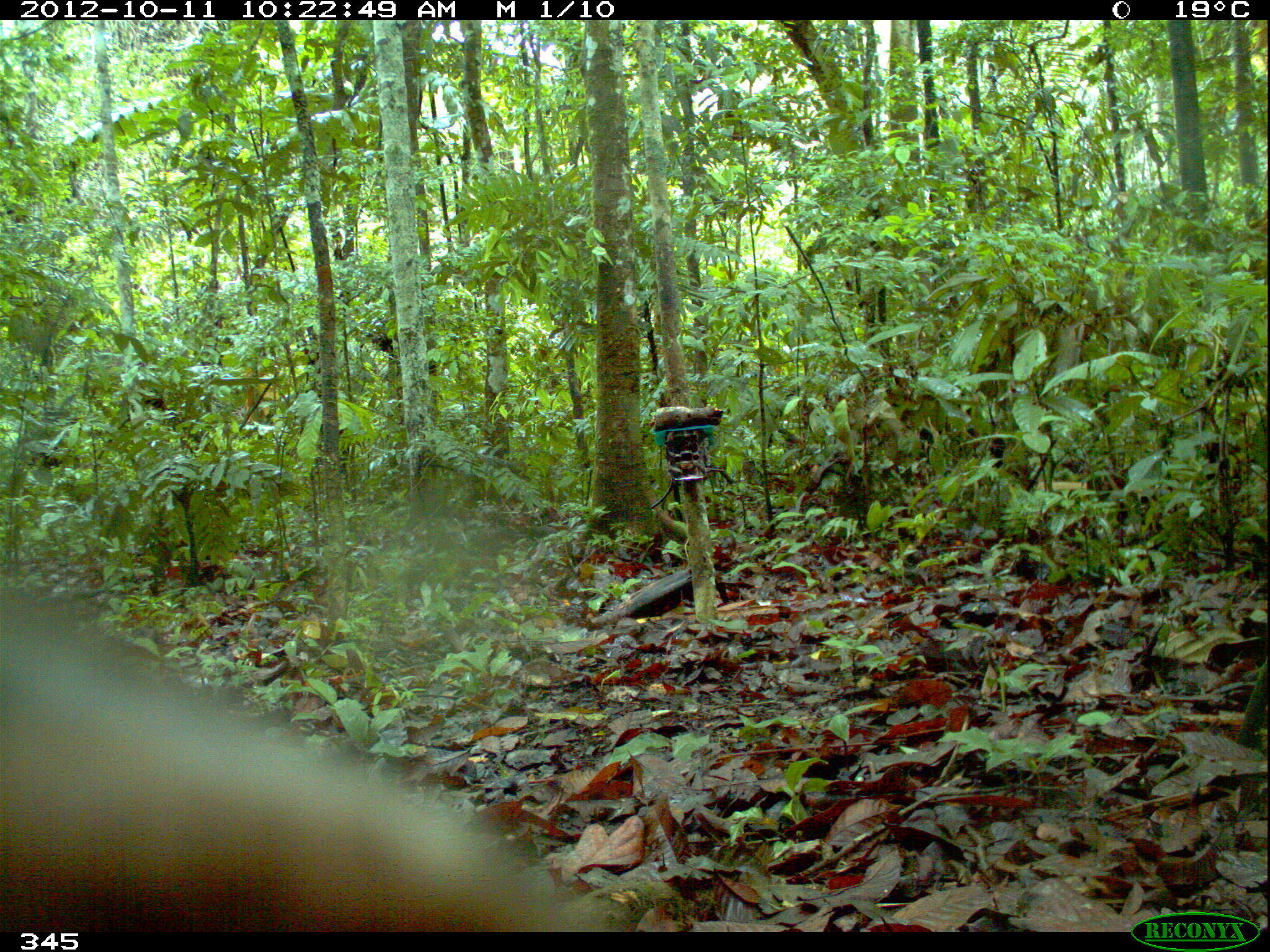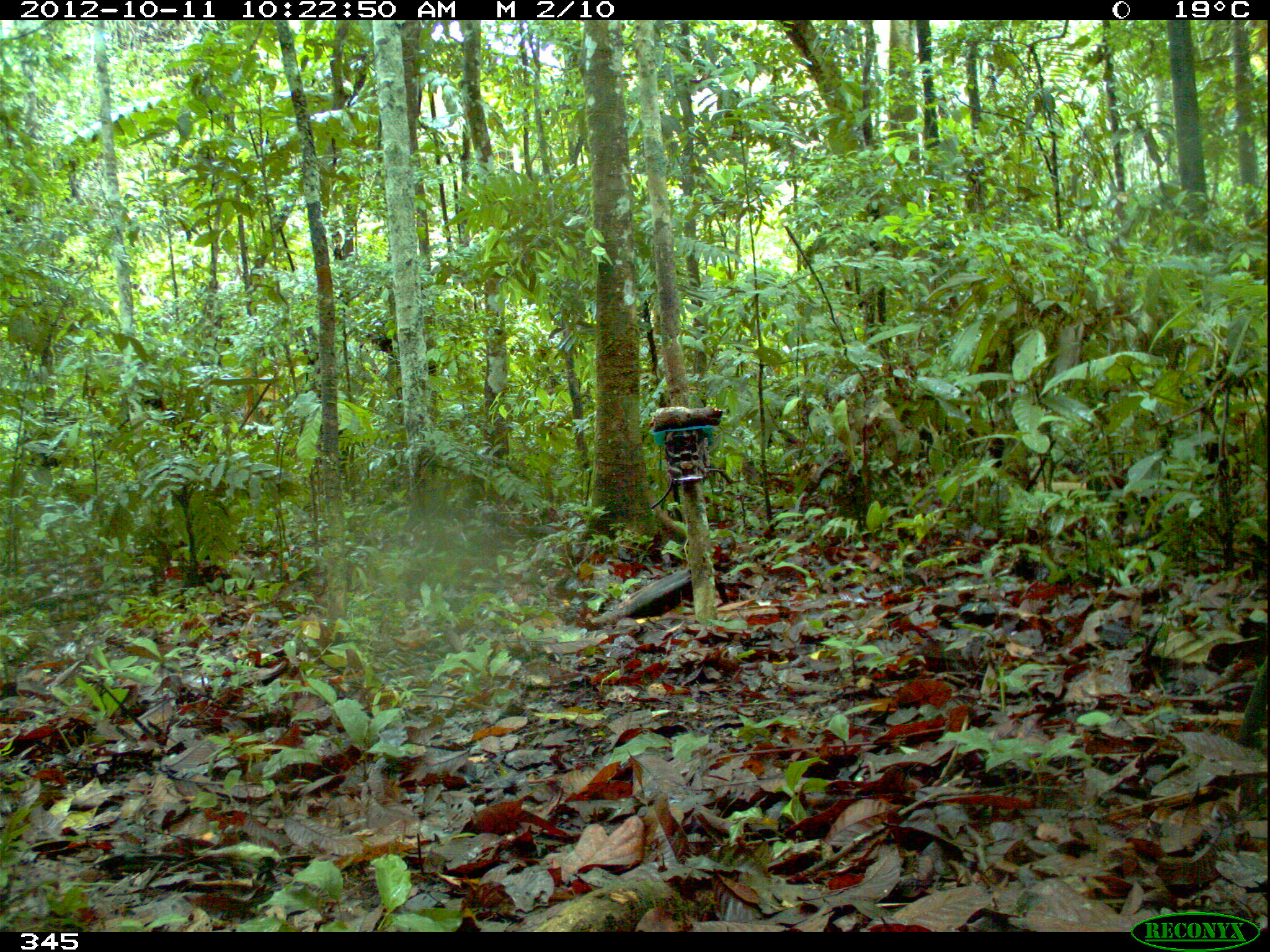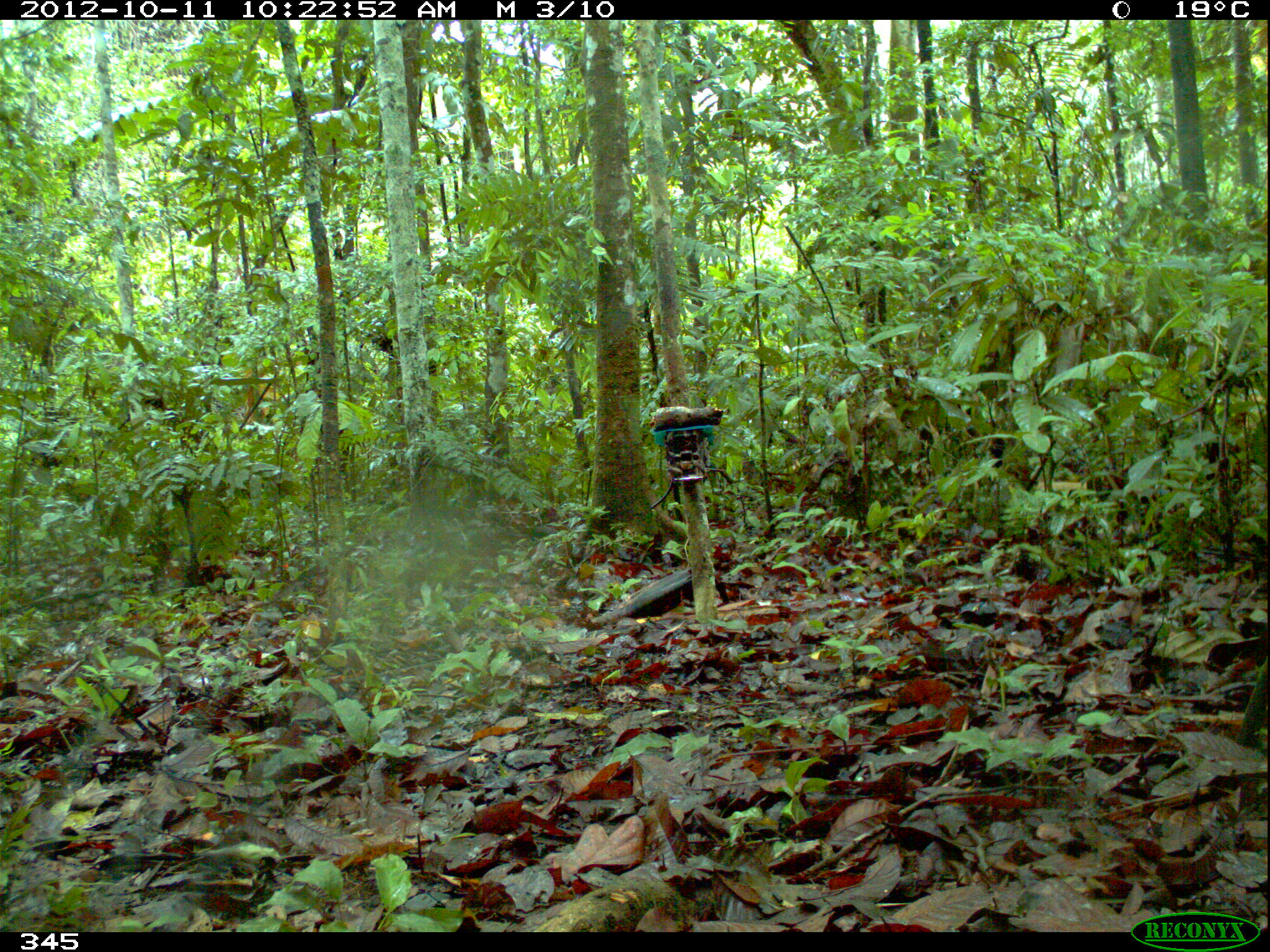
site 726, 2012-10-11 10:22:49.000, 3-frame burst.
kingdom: Animalia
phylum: Chordata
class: Mammalia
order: Artiodactyla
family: Tayassuidae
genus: Tayassu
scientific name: Tayassu pecari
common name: white-lipped peccary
Tayassu pecari (white-lipped peccary).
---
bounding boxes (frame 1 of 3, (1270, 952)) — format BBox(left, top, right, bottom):
tayassu pecari: BBox(0, 577, 623, 932)